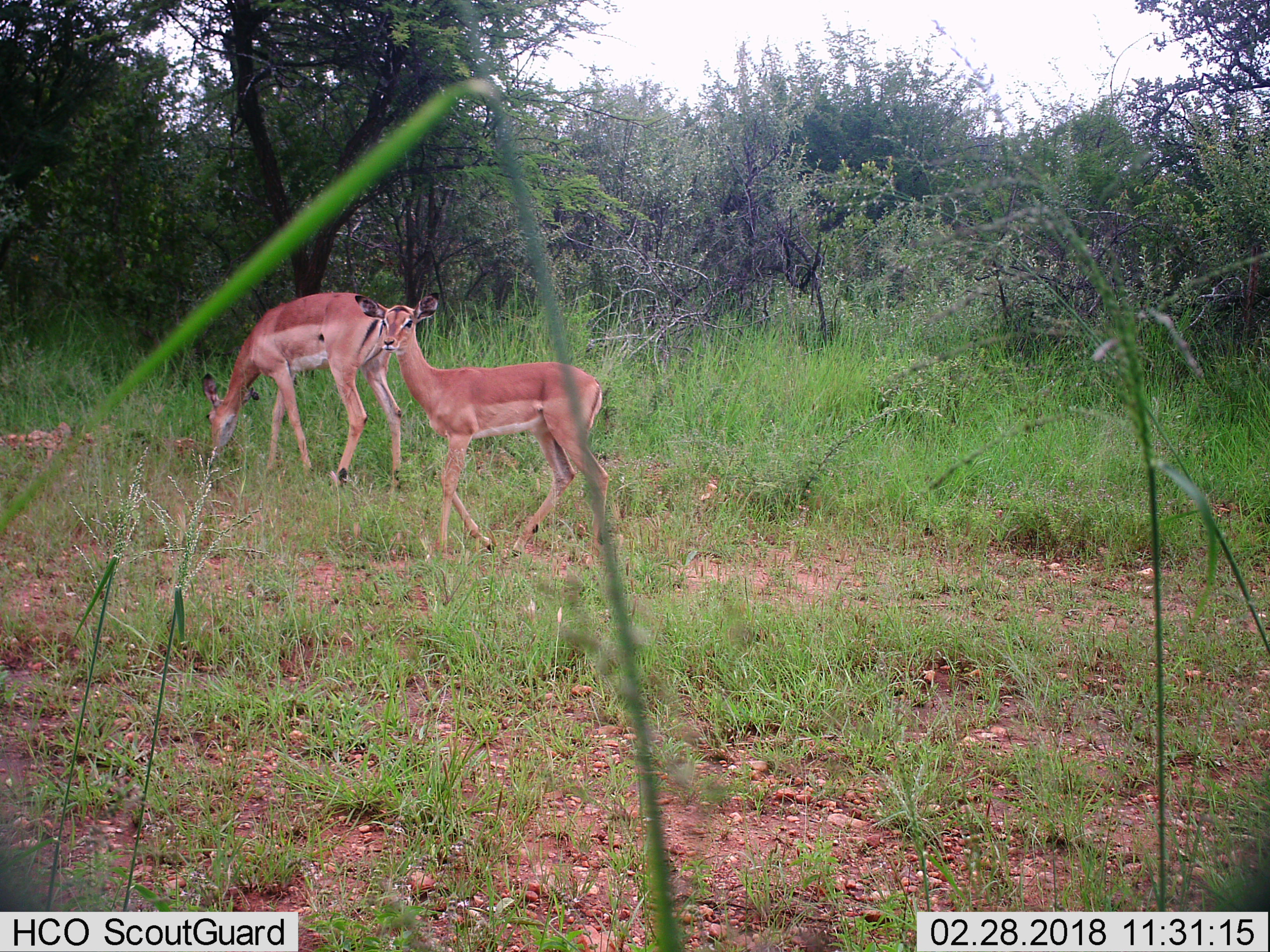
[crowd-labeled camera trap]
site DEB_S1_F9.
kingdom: Animalia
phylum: Chordata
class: Mammalia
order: Artiodactyla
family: Bovidae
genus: Aepyceros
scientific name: Aepyceros melampus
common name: impala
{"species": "impala (Aepyceros melampus)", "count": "2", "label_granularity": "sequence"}